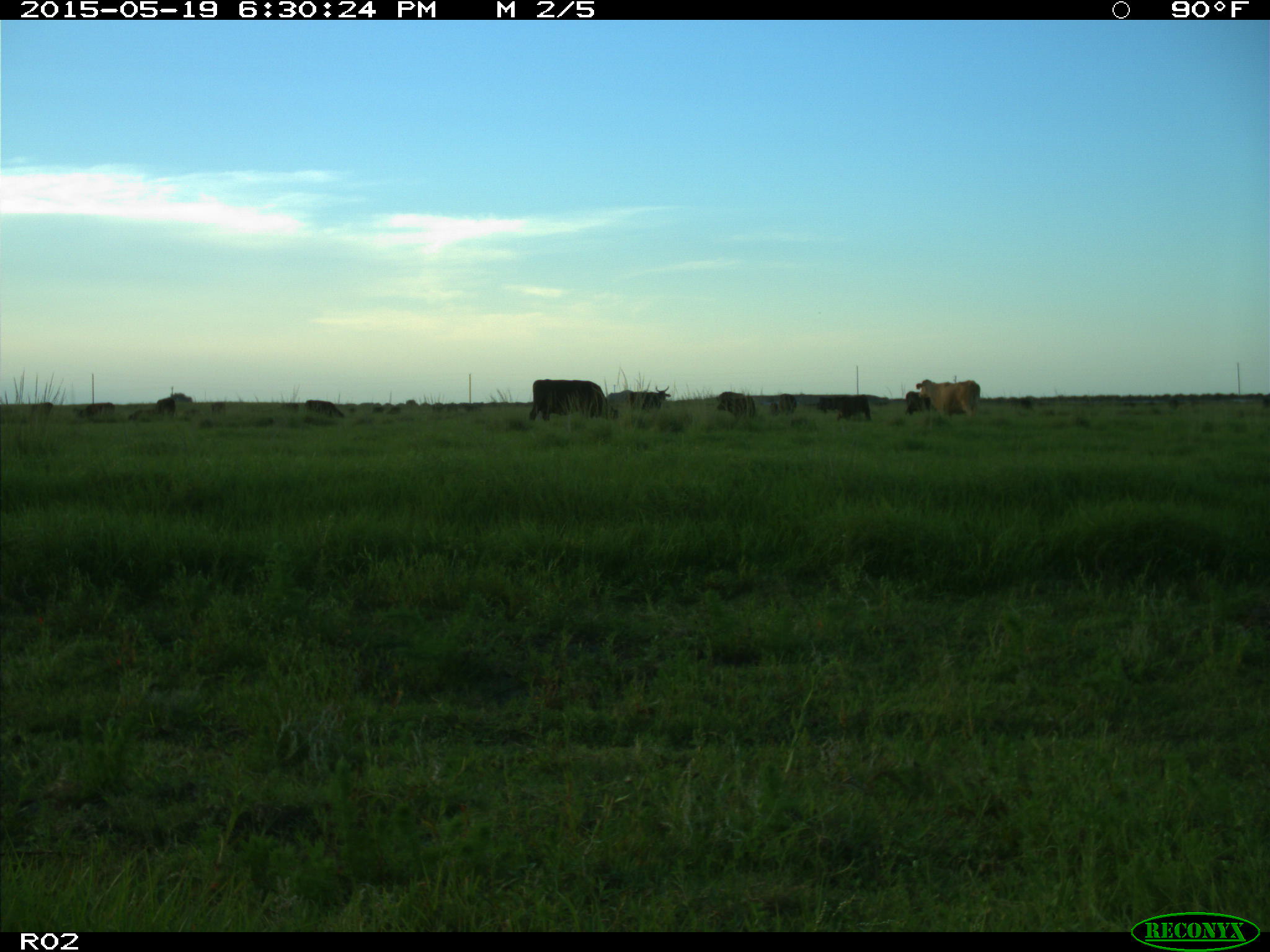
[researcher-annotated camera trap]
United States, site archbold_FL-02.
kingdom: Animalia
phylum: Chordata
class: Mammalia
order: Artiodactyla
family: Bovidae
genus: Bos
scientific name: Bos taurus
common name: domestic cow